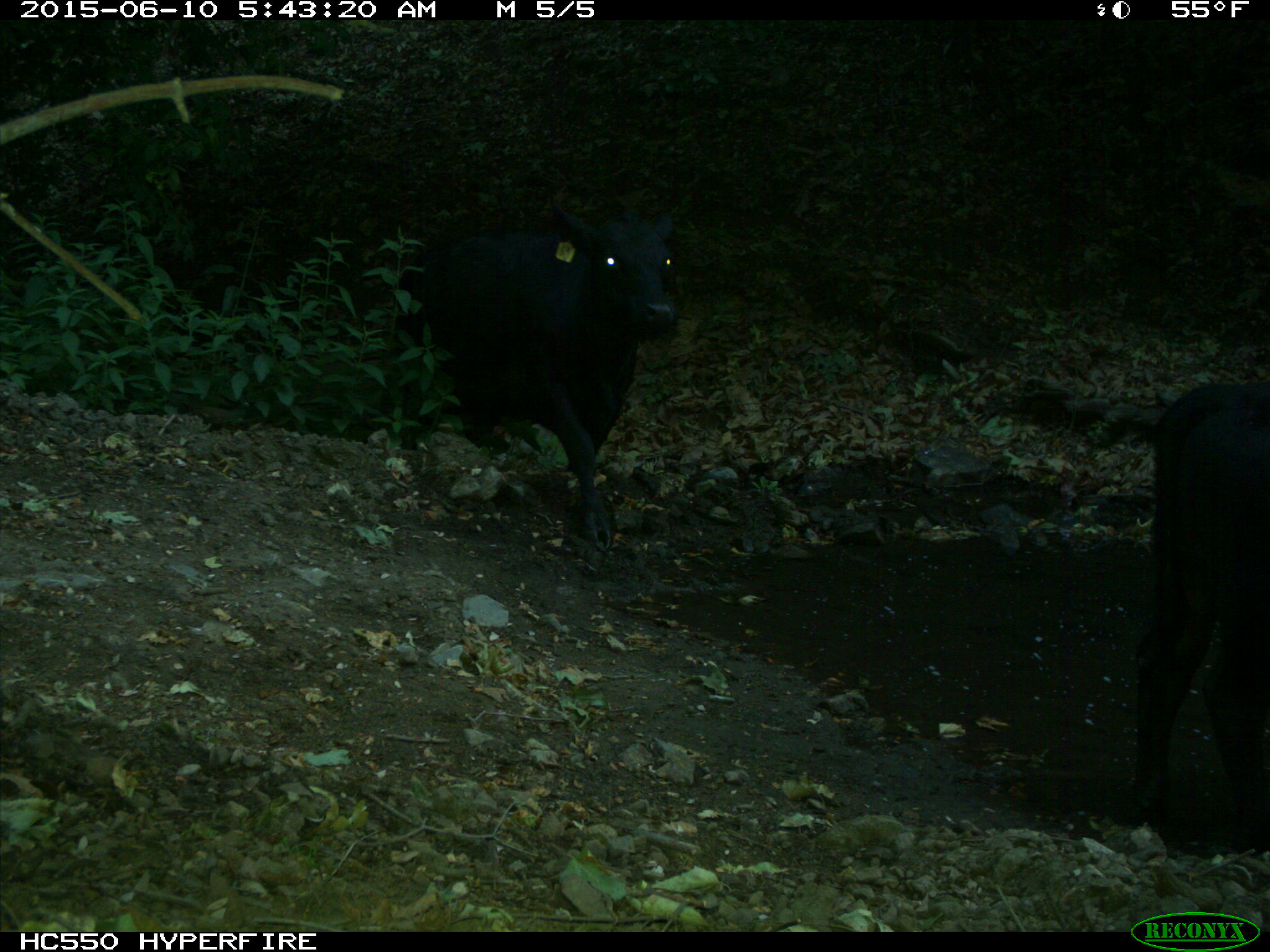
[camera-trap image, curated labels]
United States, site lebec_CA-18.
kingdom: Animalia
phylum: Chordata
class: Mammalia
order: Artiodactyla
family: Bovidae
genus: Bos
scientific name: Bos taurus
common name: domestic cow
Bos taurus (domestic cow).